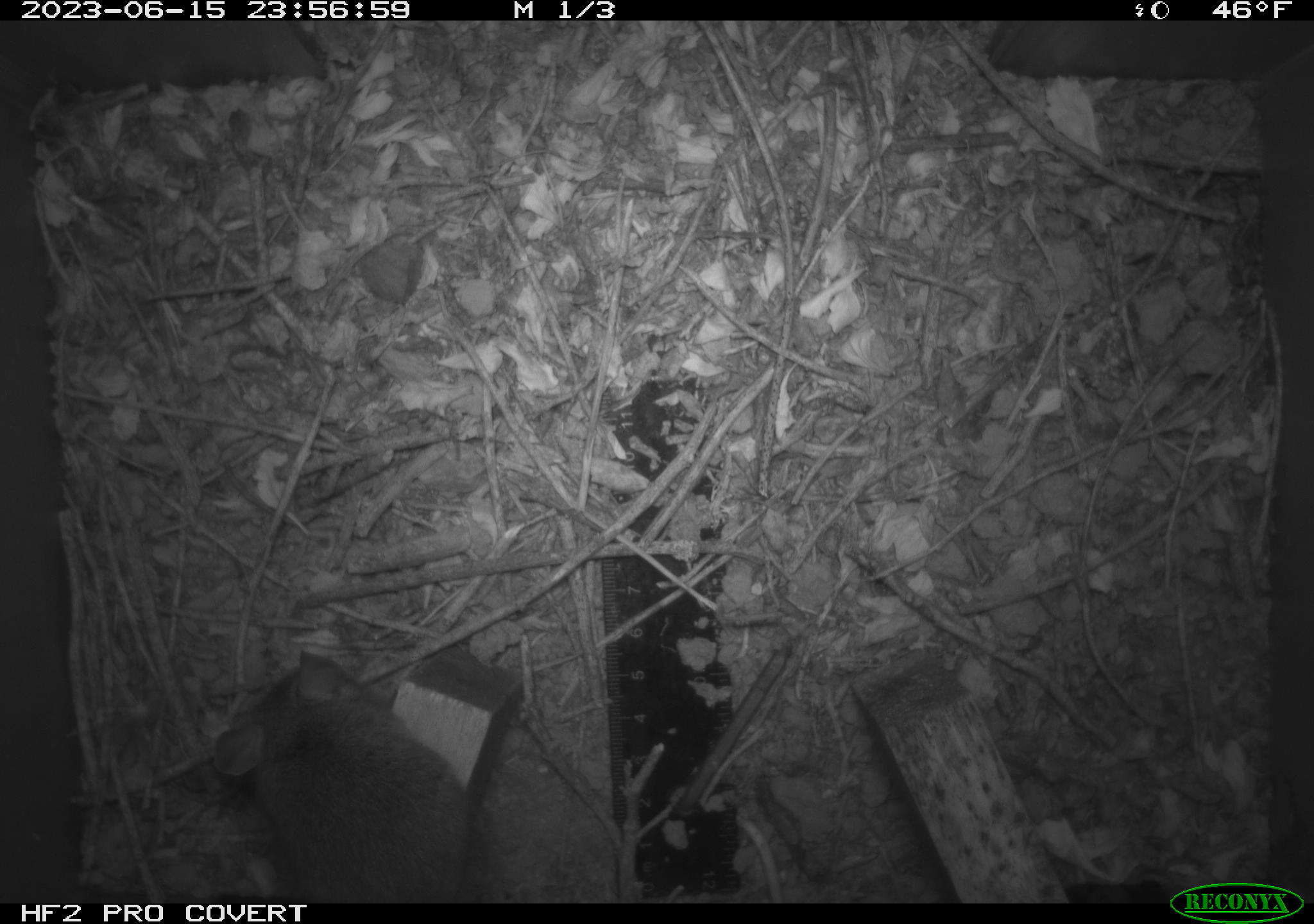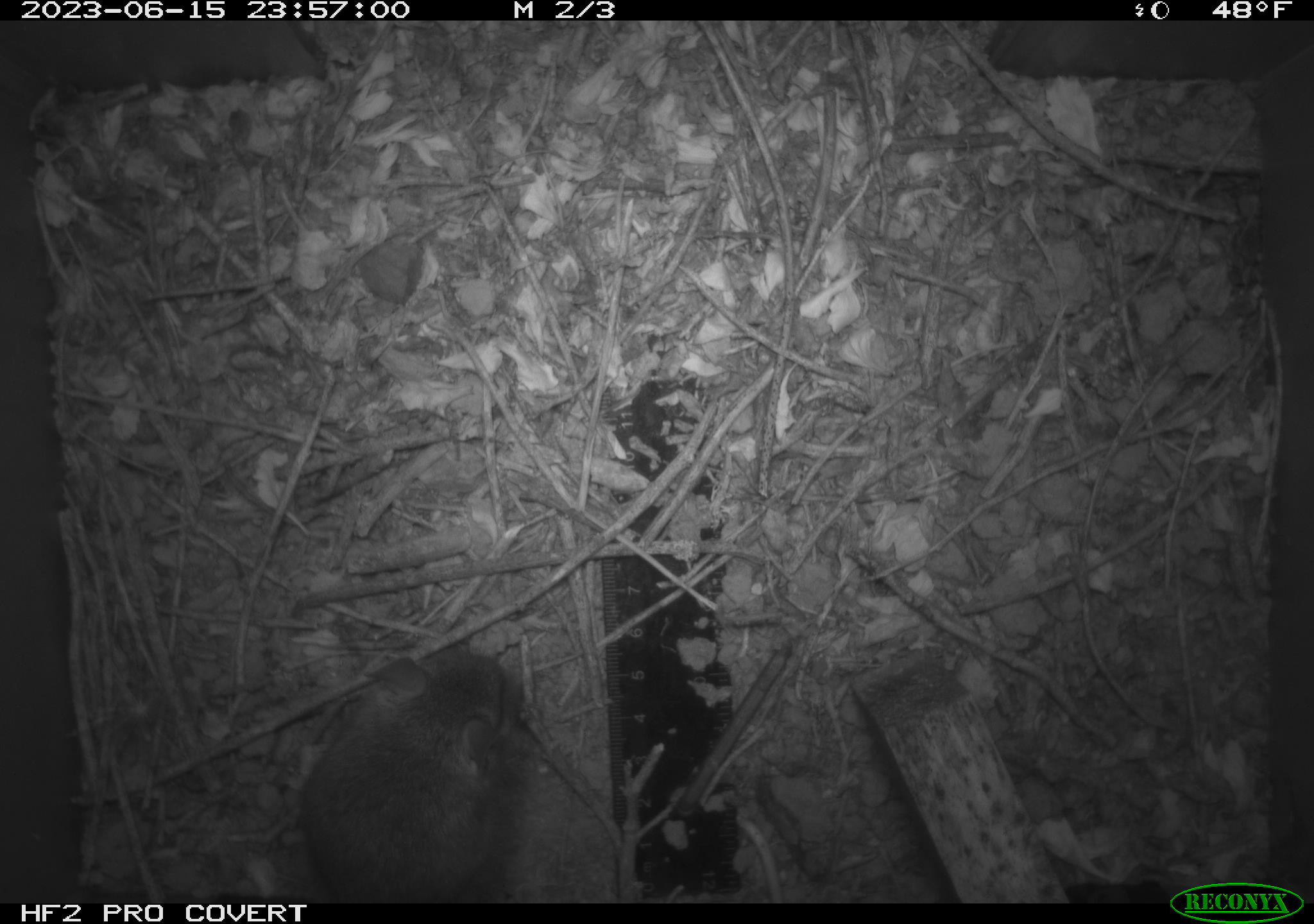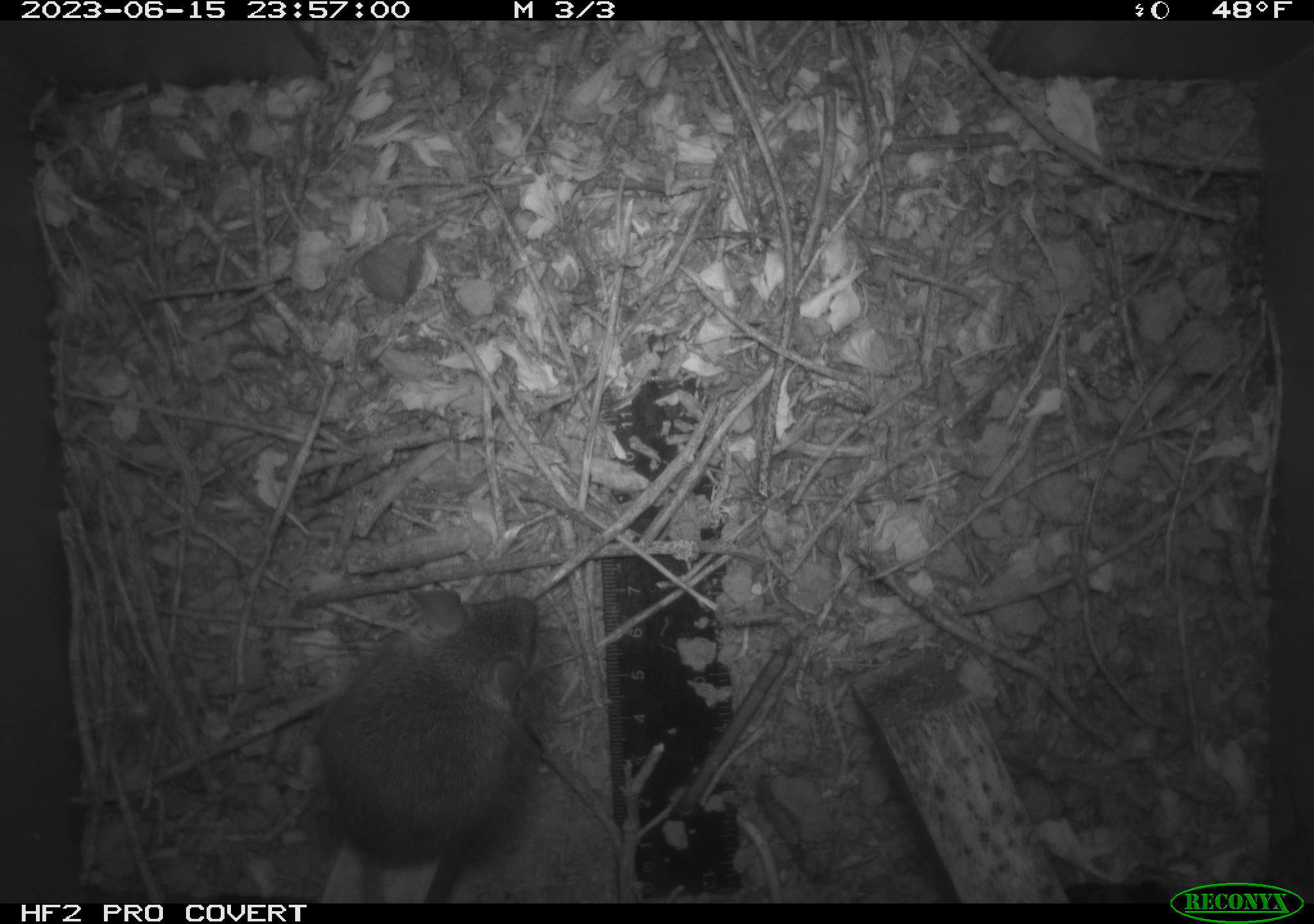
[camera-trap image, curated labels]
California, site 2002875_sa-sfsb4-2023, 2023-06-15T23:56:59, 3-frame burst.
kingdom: Animalia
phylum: Chordata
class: Mammalia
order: Rodentia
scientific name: Rodentia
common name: mouse species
Mouse species (Rodentia).